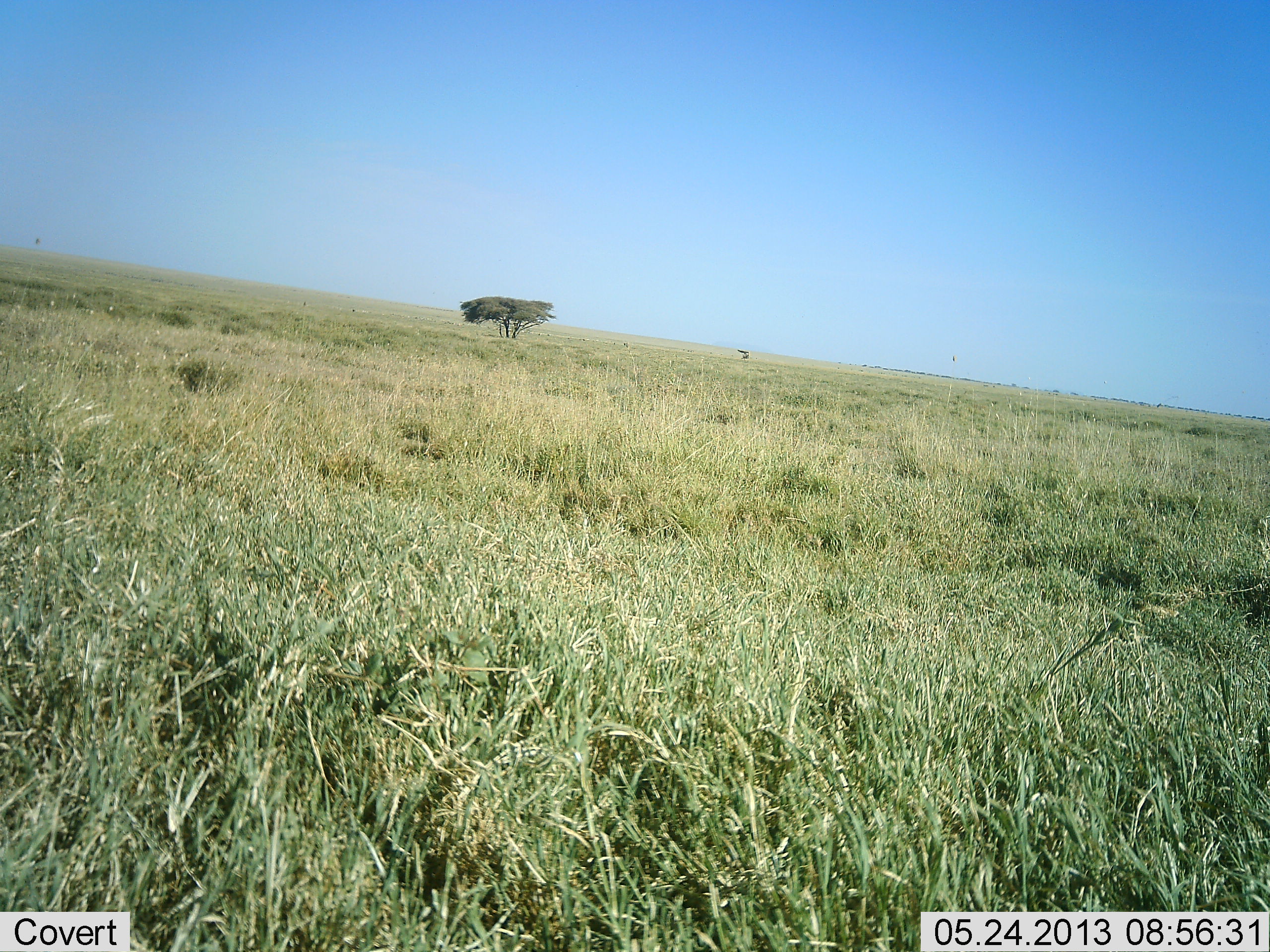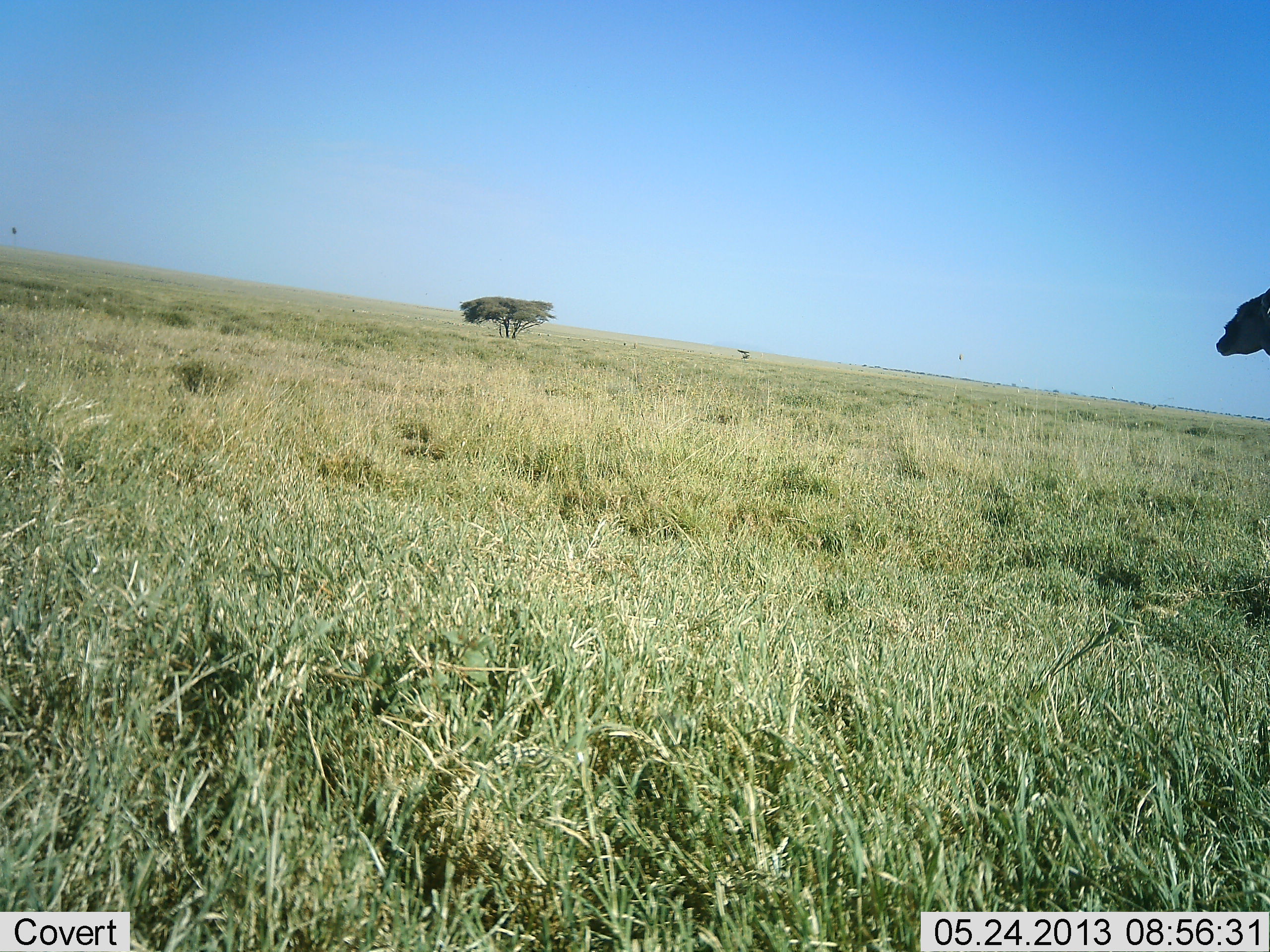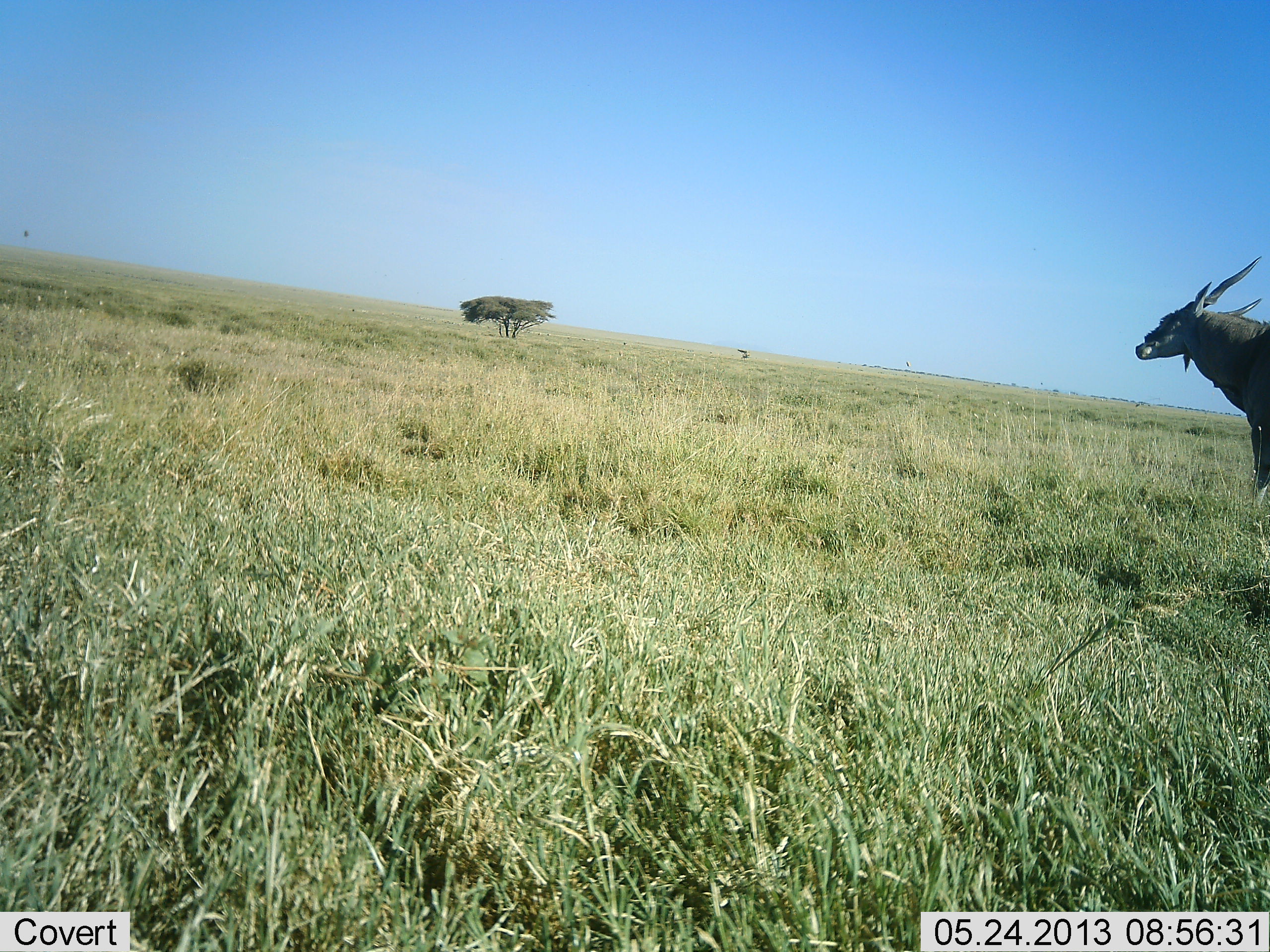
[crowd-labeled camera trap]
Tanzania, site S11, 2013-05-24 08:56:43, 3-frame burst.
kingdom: Animalia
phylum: Chordata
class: Mammalia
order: Artiodactyla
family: Bovidae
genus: Tragelaphus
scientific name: Tragelaphus oryx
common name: eland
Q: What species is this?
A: Eland (Tragelaphus oryx).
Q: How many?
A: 1.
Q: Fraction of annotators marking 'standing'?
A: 20%.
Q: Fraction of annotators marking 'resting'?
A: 0%.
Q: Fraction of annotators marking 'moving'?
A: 80%.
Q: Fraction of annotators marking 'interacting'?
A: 0%.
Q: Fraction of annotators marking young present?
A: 0%.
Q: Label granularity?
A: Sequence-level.